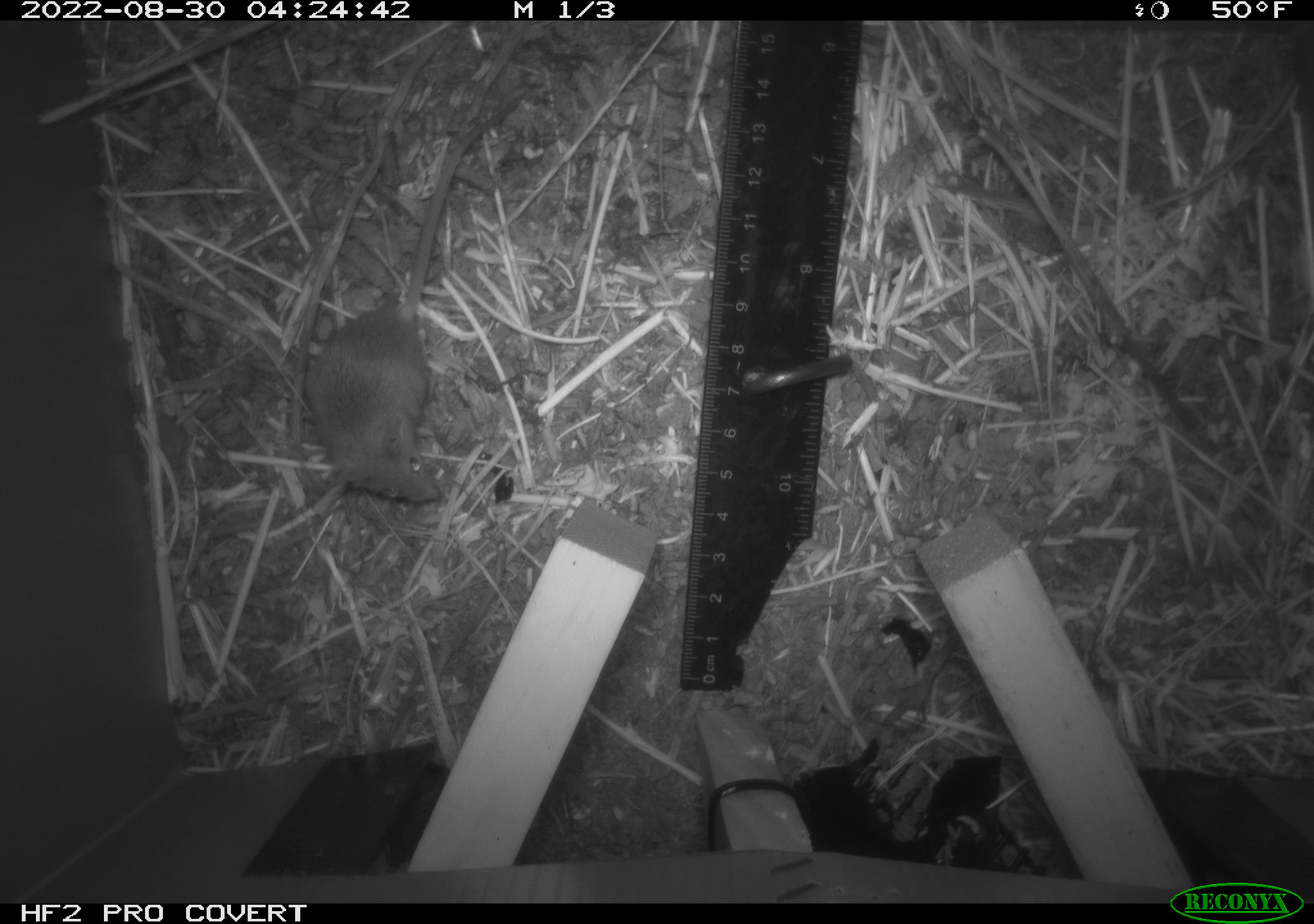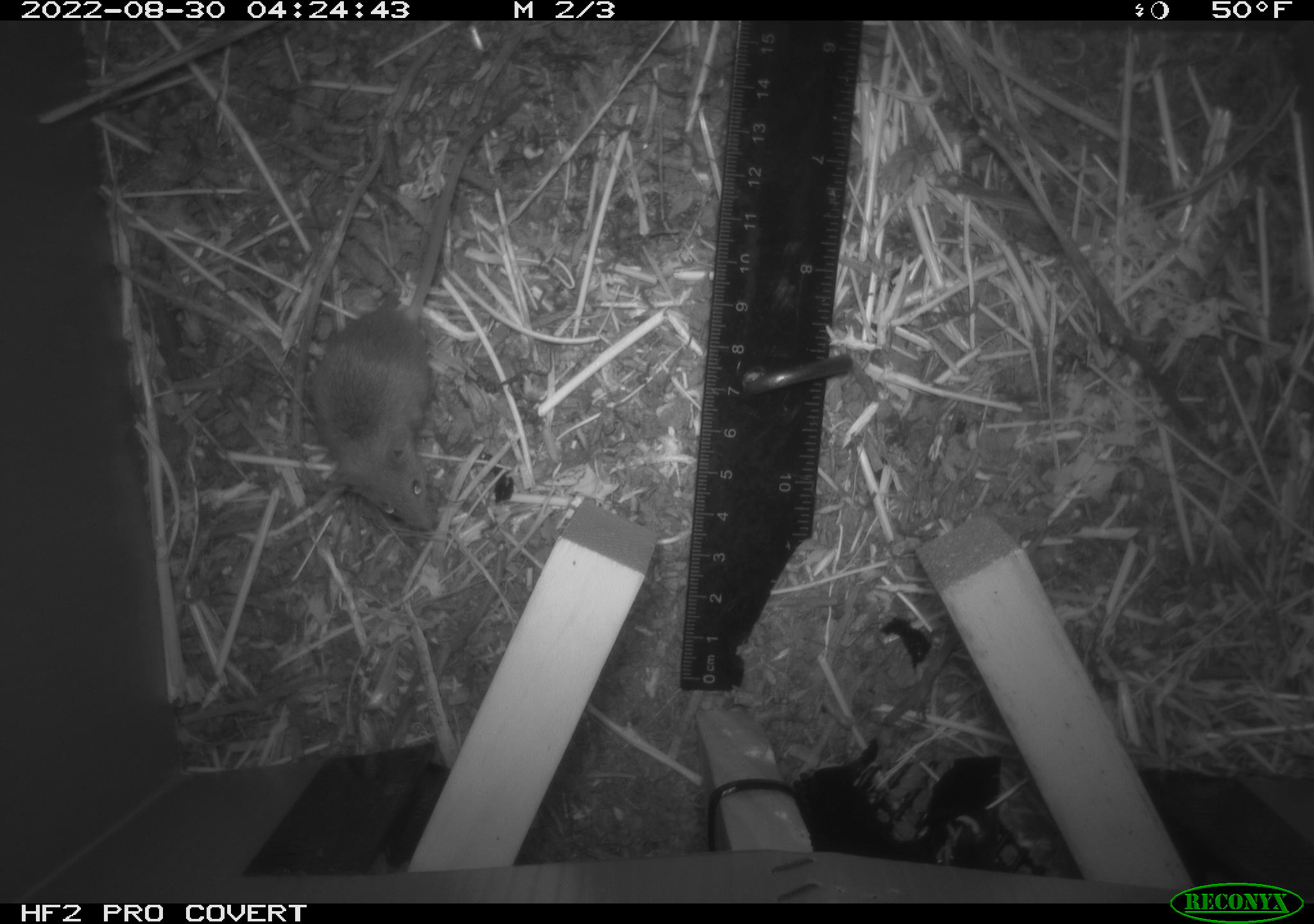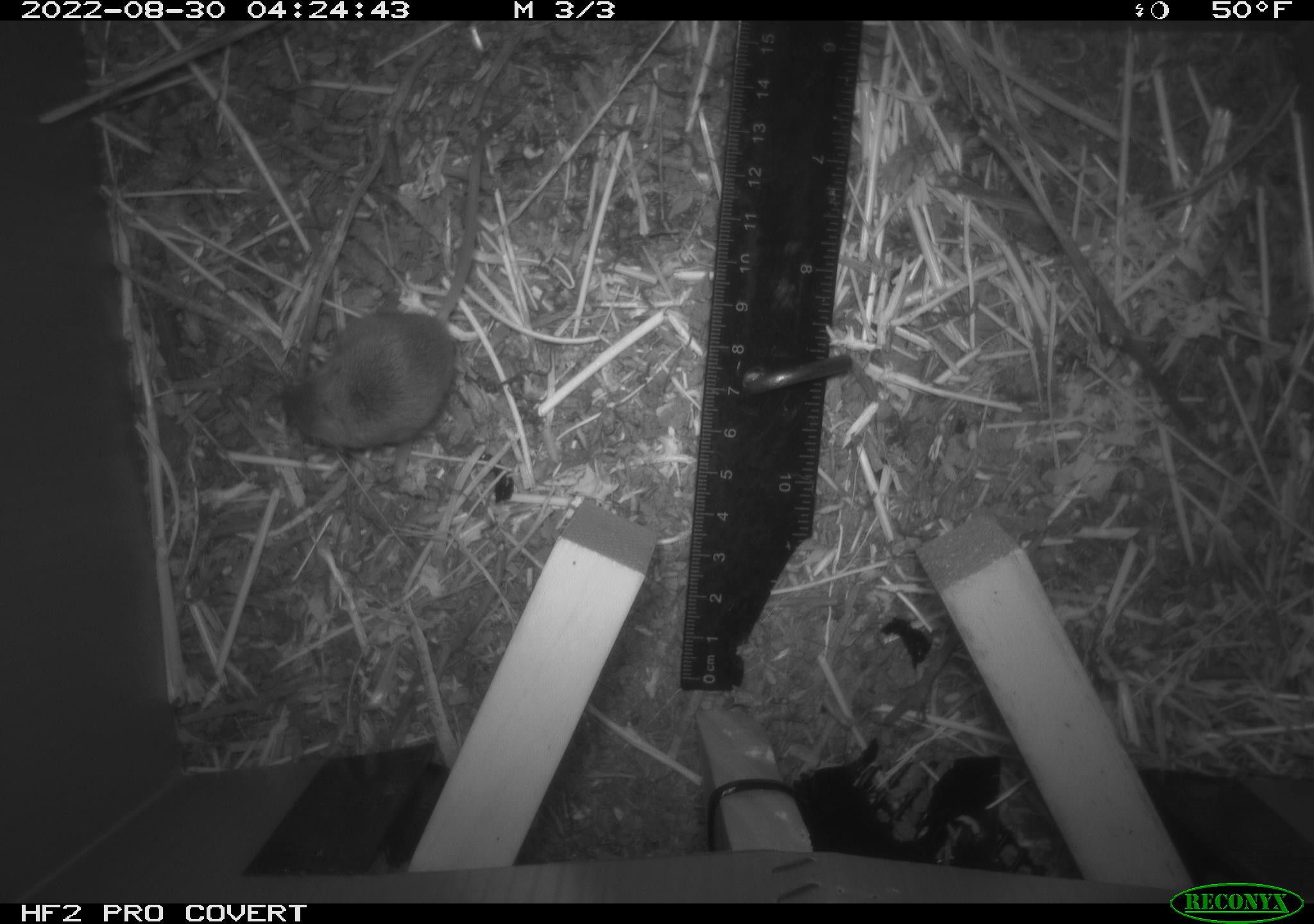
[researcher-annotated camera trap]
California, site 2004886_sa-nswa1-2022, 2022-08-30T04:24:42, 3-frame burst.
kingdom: Animalia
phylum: Chordata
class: Mammalia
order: Rodentia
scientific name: Rodentia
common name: rodent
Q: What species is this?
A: Rodent (Rodentia).